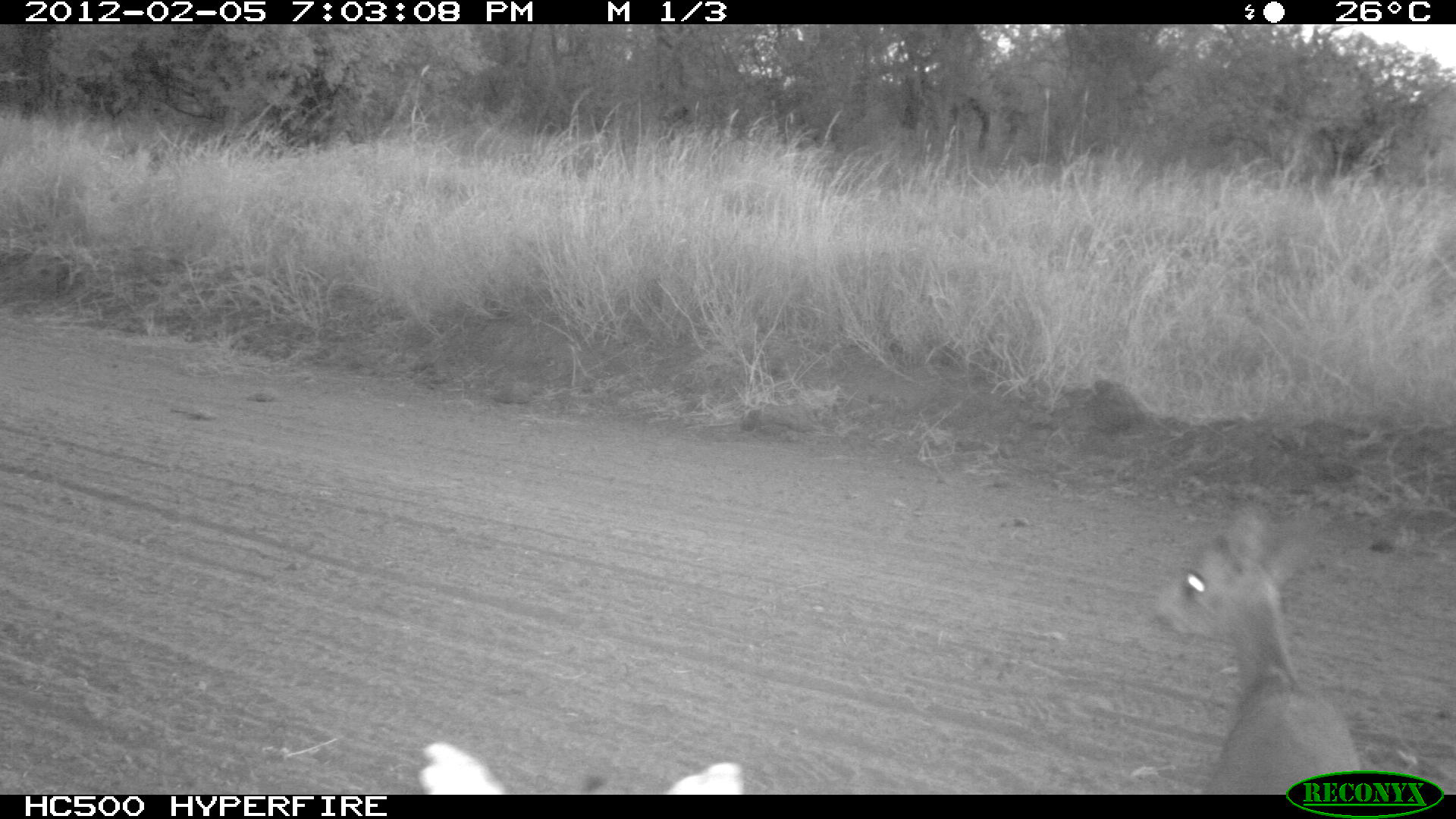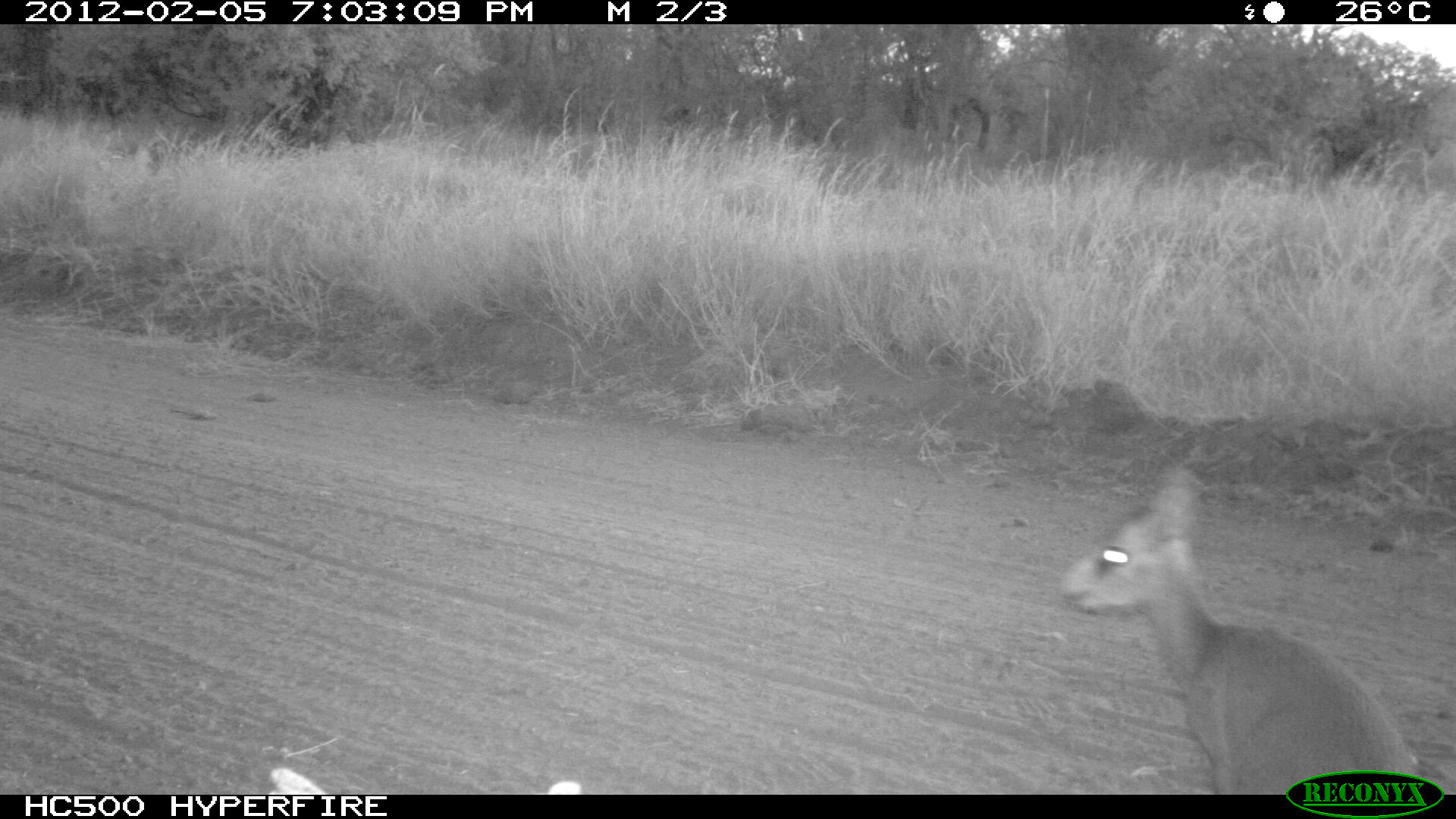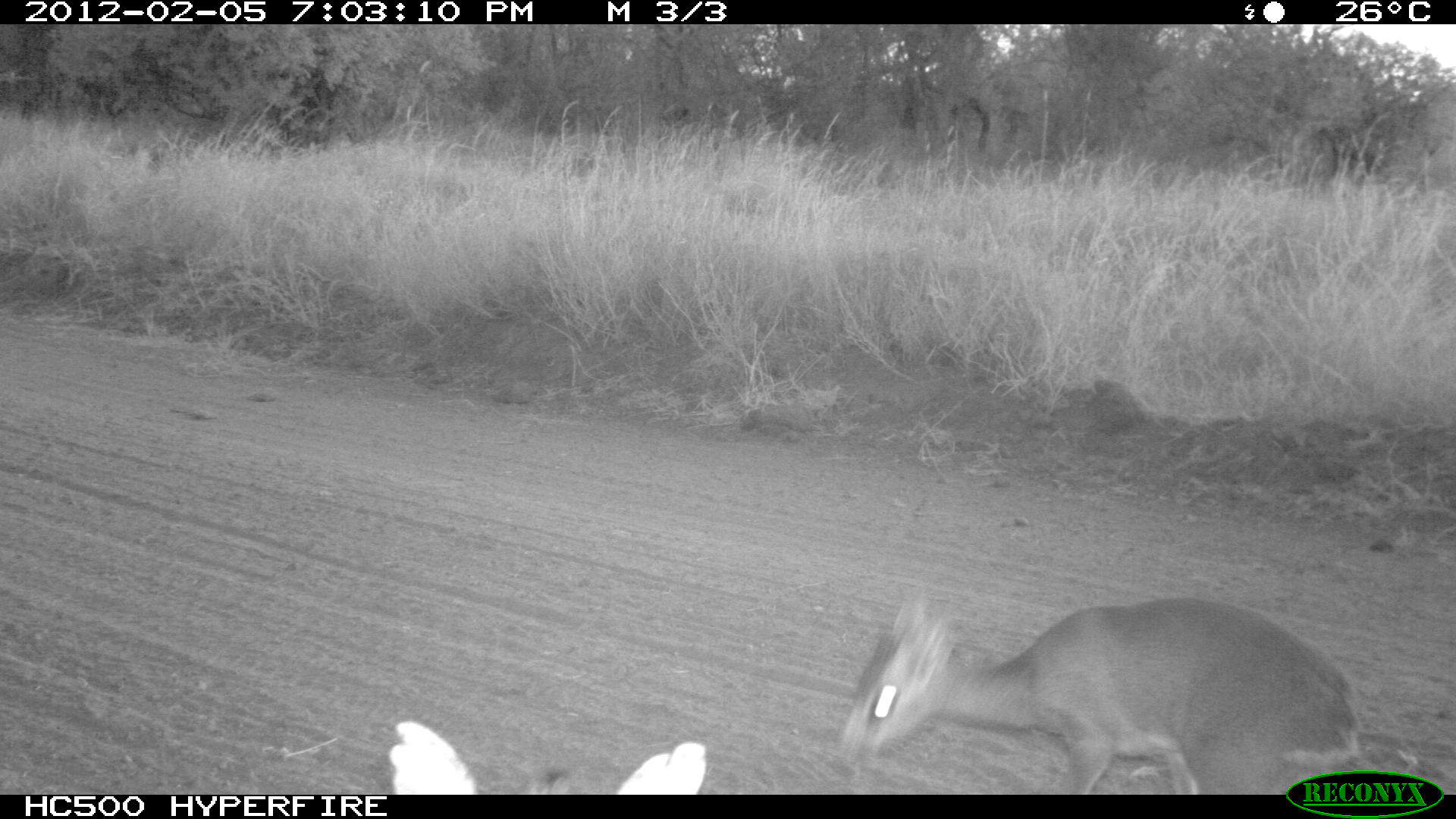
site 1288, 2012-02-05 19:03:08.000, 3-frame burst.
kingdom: Animalia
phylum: Chordata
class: Mammalia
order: Artiodactyla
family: Bovidae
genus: Madoqua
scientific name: Madoqua guentheri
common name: günther's dik-dik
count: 2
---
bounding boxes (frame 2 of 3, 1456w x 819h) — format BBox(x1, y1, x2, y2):
madoqua guentheri: BBox(1058, 464, 1417, 794); BBox(265, 762, 583, 794)